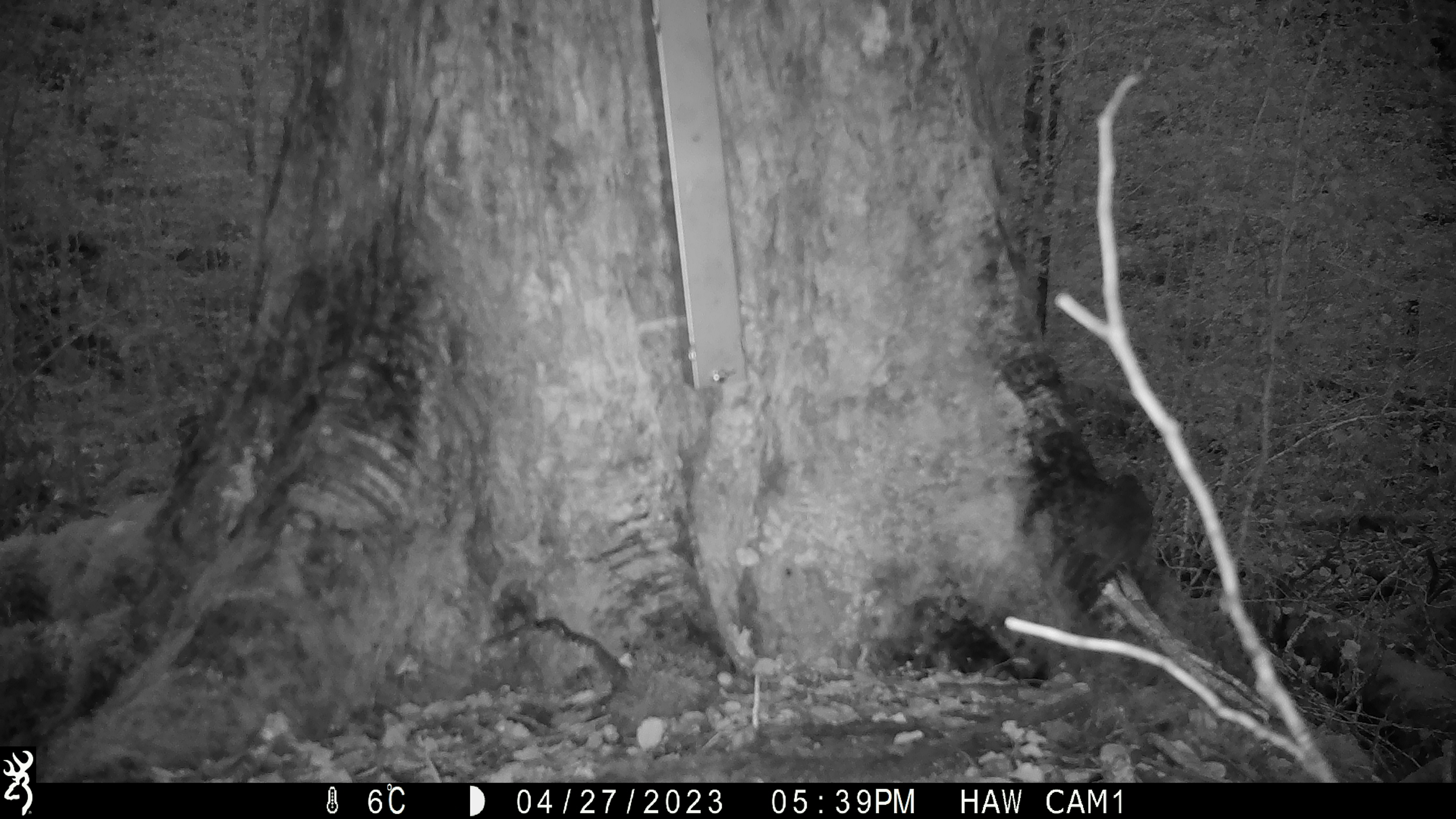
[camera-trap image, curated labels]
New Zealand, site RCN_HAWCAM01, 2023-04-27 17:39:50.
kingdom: Animalia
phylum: Chordata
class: Aves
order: Passeriformes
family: Petroicidae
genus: Petroica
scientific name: Petroica australis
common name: new zealand robin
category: robin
Robin (new zealand robin) (Petroica australis).